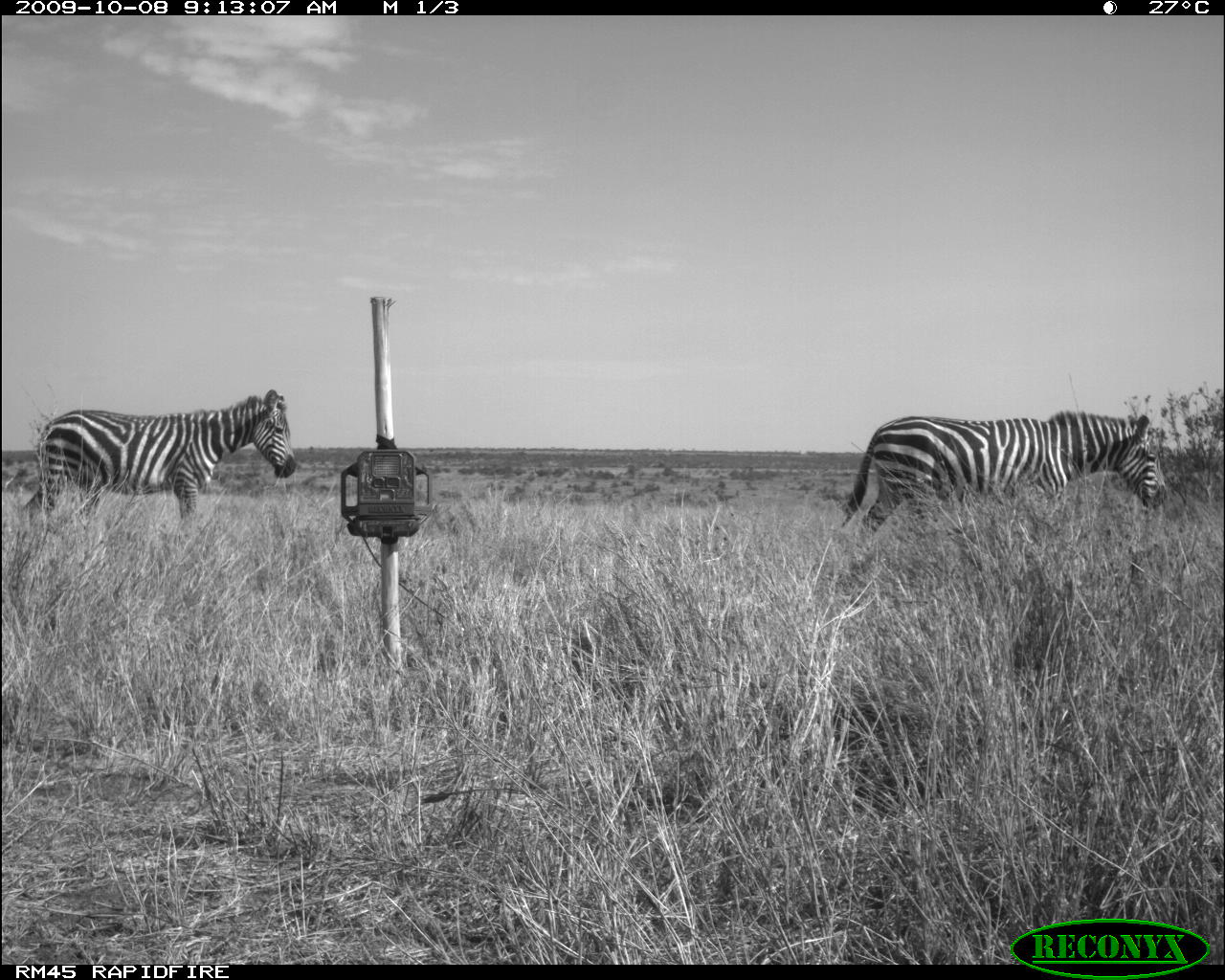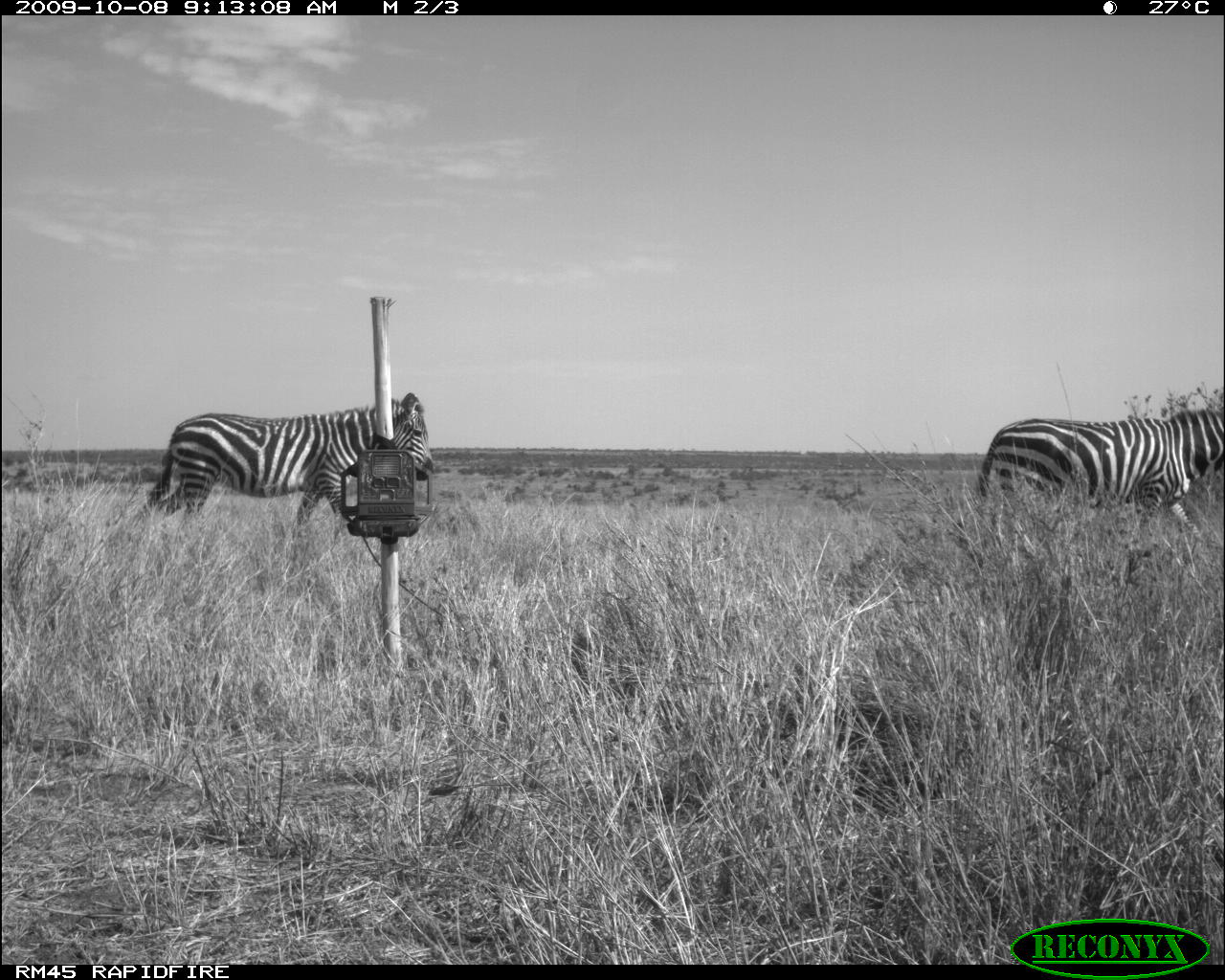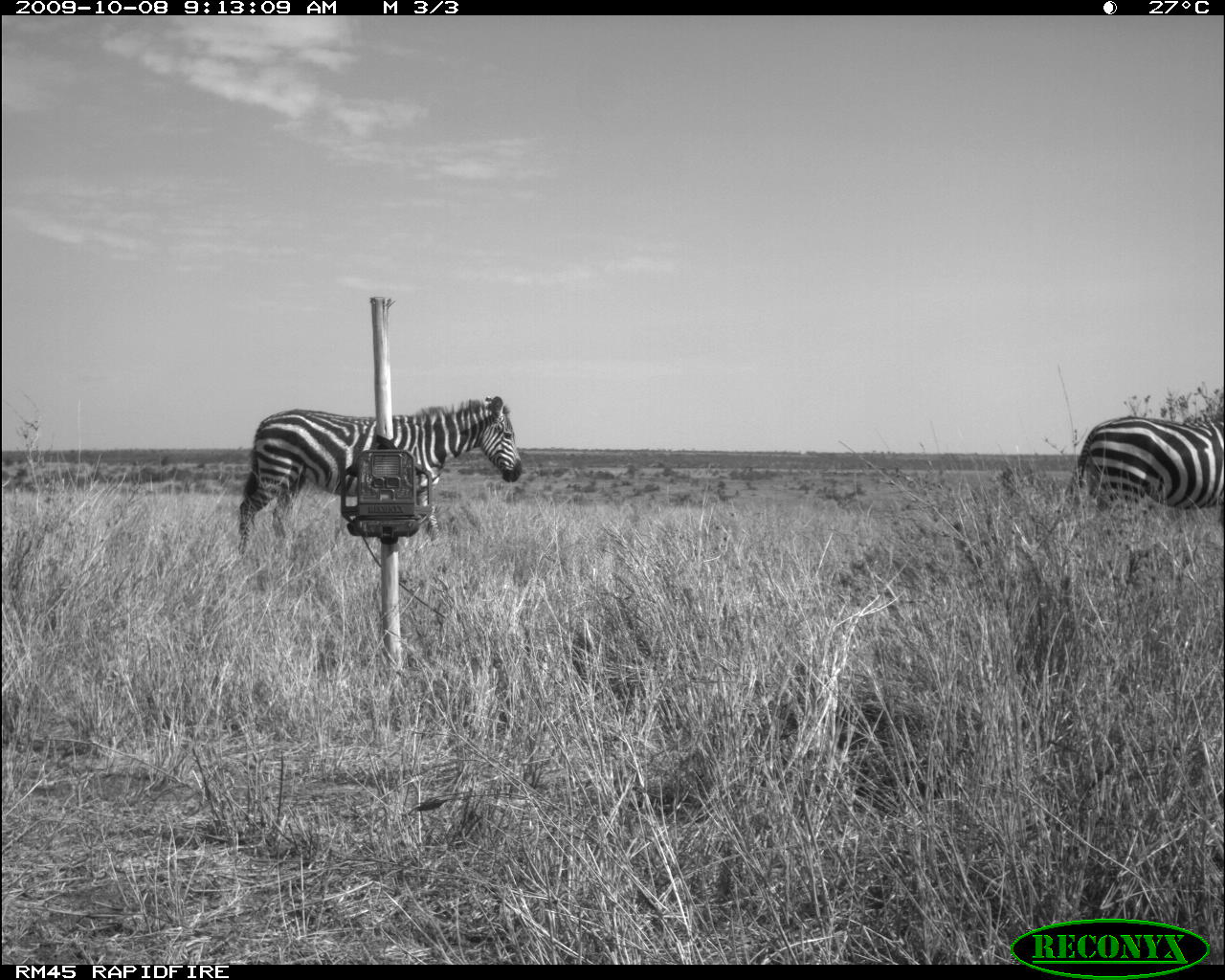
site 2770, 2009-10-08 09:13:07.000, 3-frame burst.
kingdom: Animalia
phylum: Chordata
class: Mammalia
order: Perissodactyla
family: Equidae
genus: Equus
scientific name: Equus quagga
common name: plains zebra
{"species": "Equus quagga (plains zebra)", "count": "2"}